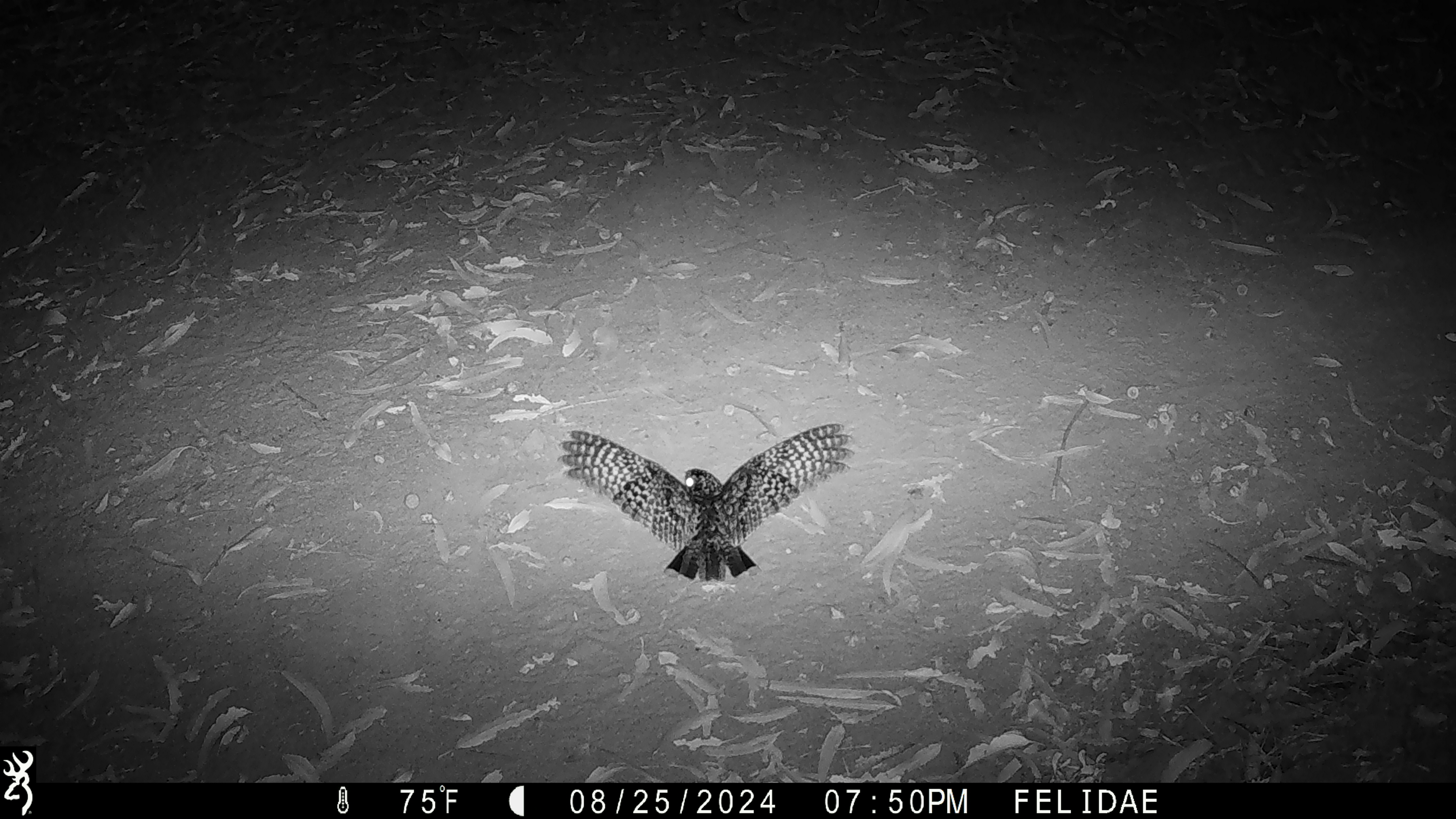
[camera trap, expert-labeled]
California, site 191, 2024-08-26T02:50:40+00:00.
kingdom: Animalia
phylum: Chordata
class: Aves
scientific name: Aves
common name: bird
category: unknown bird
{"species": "unknown bird (bird) (Aves)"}